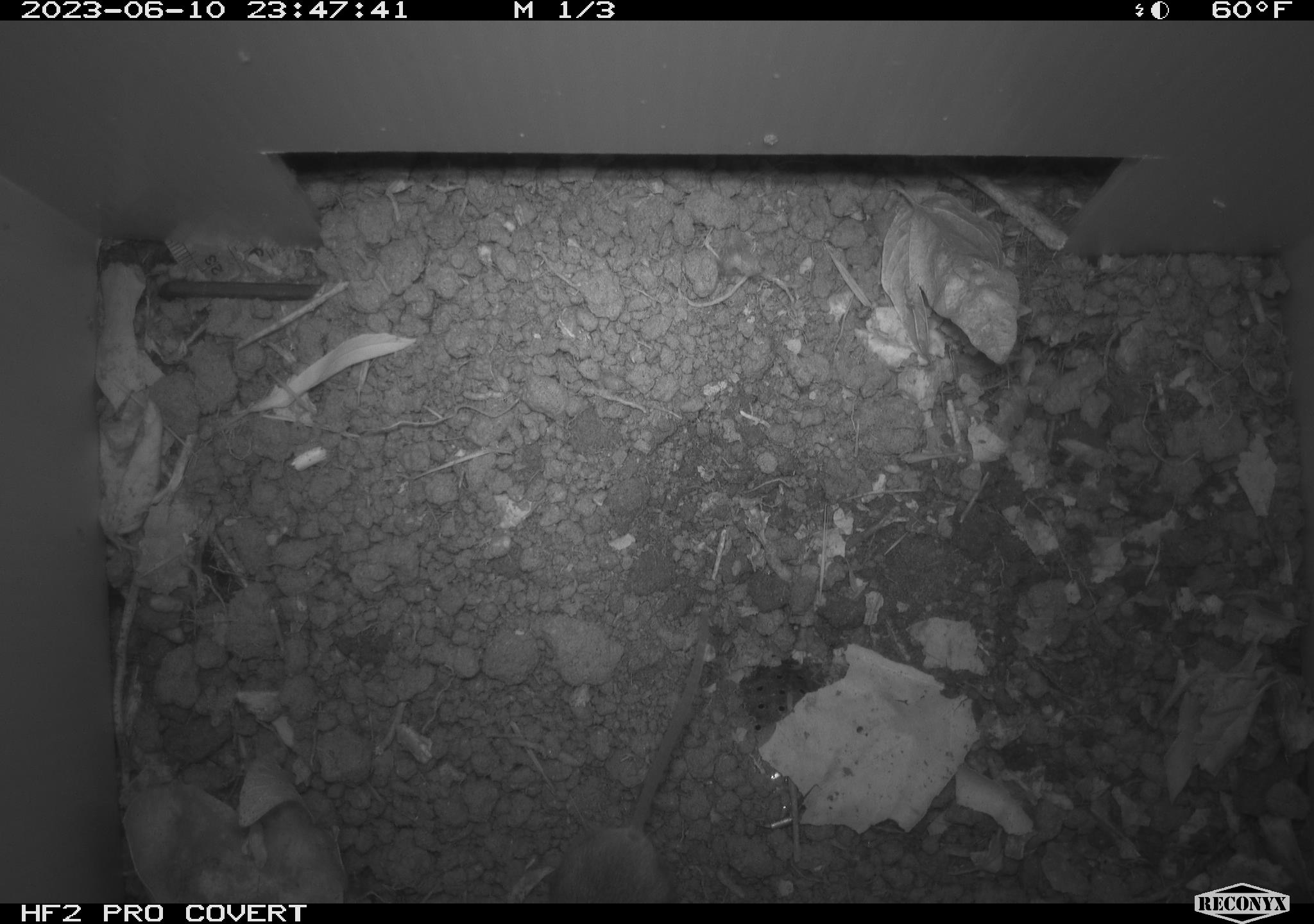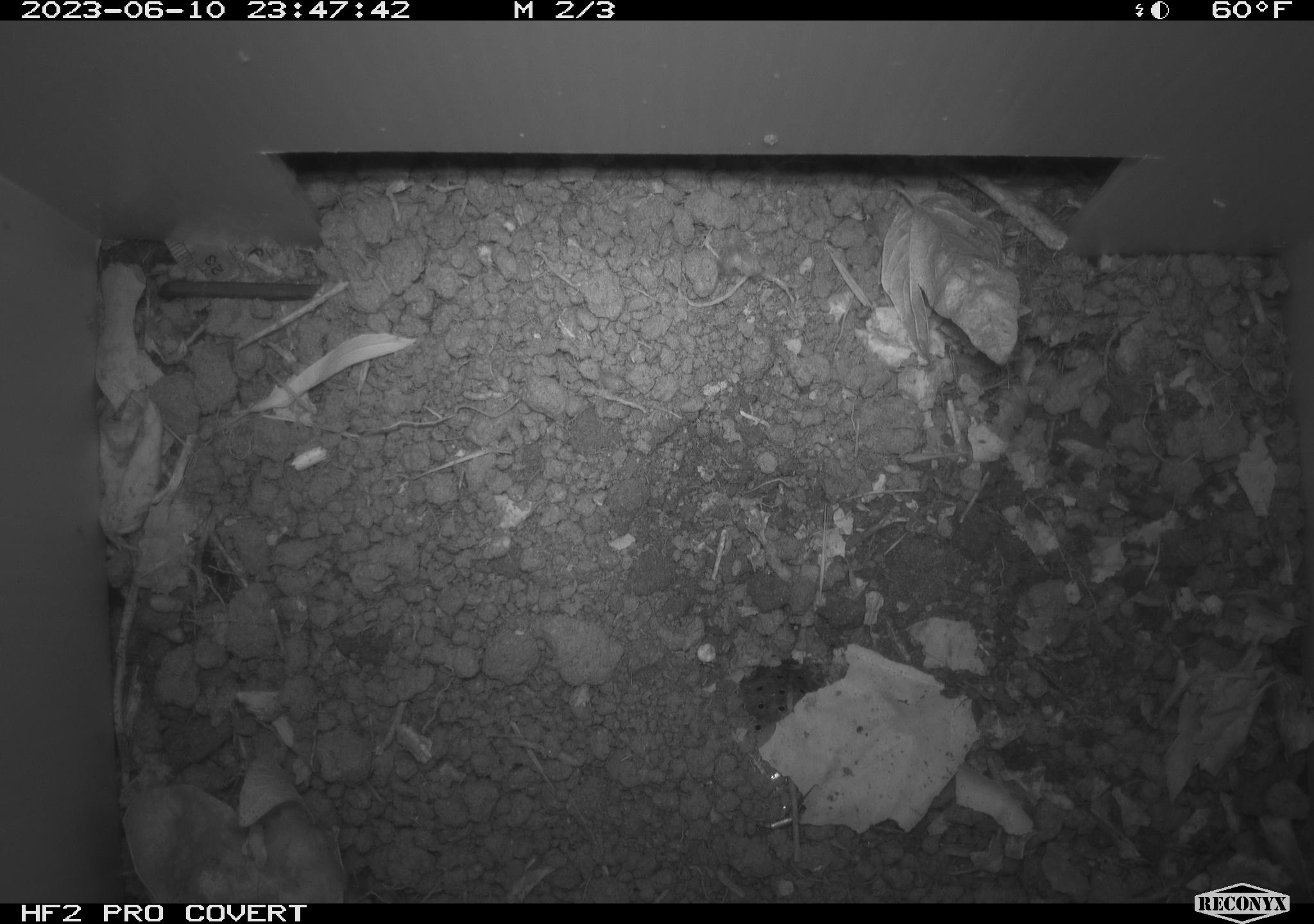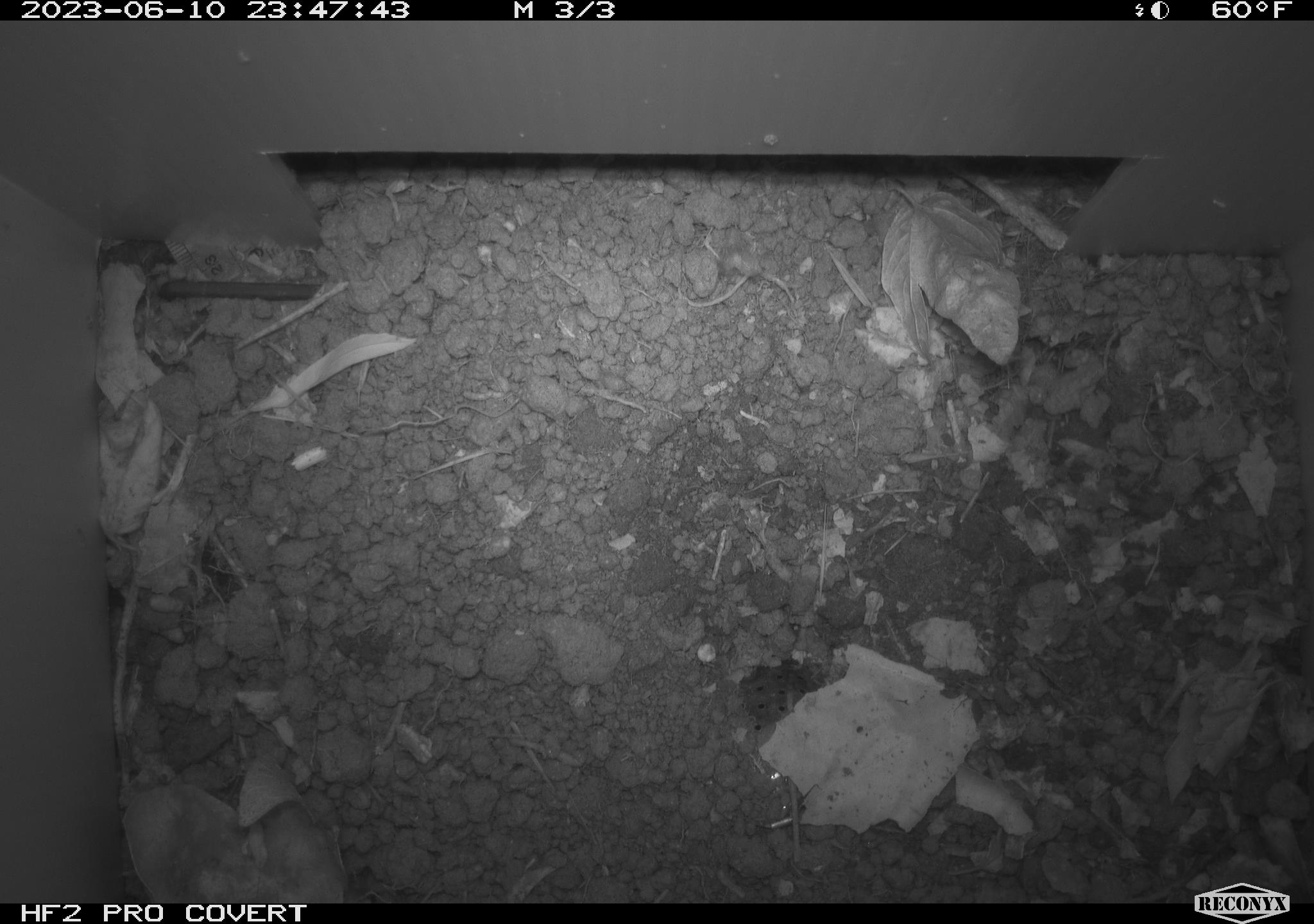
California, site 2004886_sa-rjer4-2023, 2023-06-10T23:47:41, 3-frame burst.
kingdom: Animalia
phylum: Chordata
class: Mammalia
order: Rodentia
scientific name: Rodentia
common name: mouse species